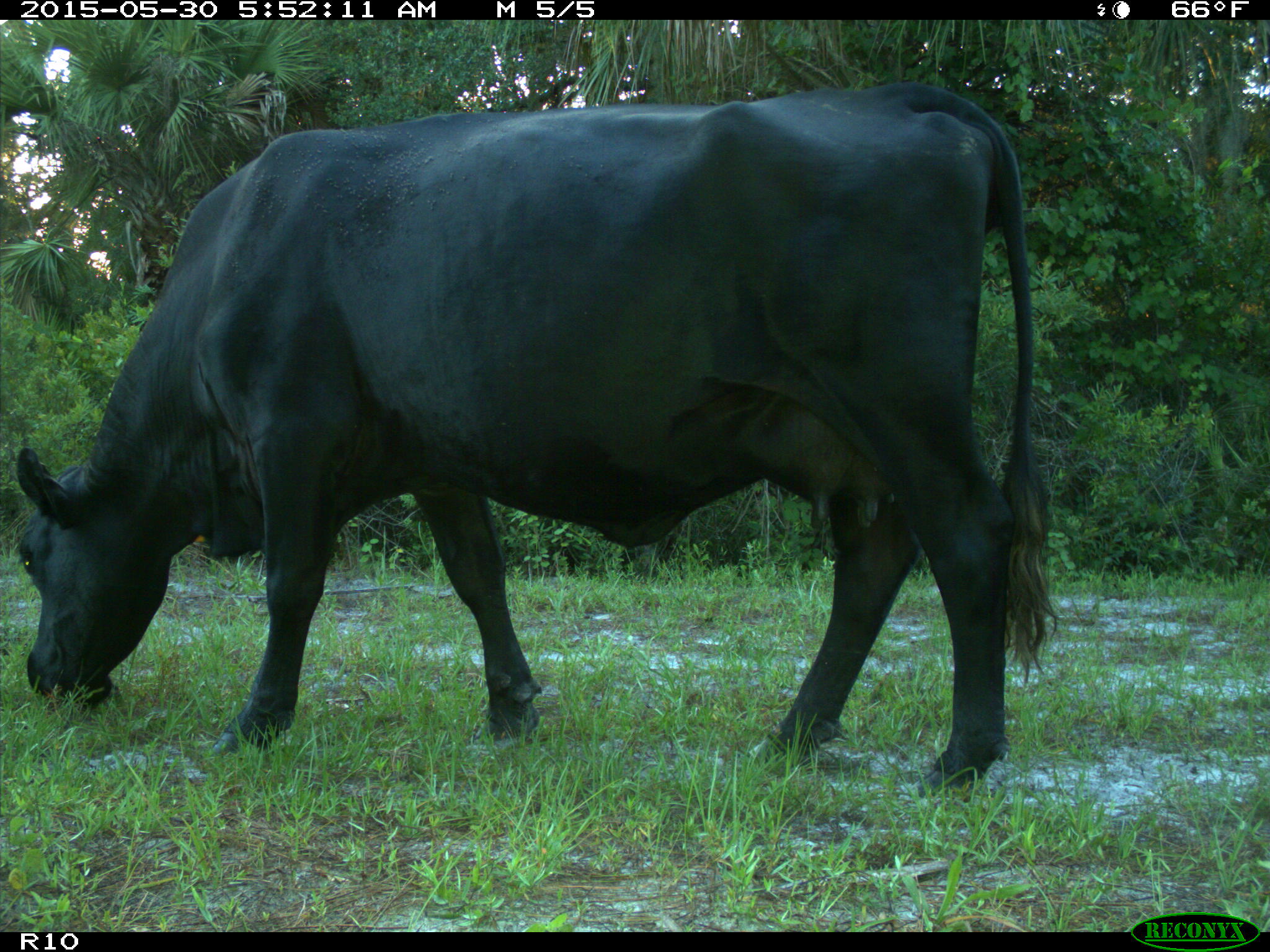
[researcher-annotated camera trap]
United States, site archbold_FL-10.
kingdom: Animalia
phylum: Chordata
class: Mammalia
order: Artiodactyla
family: Bovidae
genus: Bos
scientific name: Bos taurus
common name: domestic cow